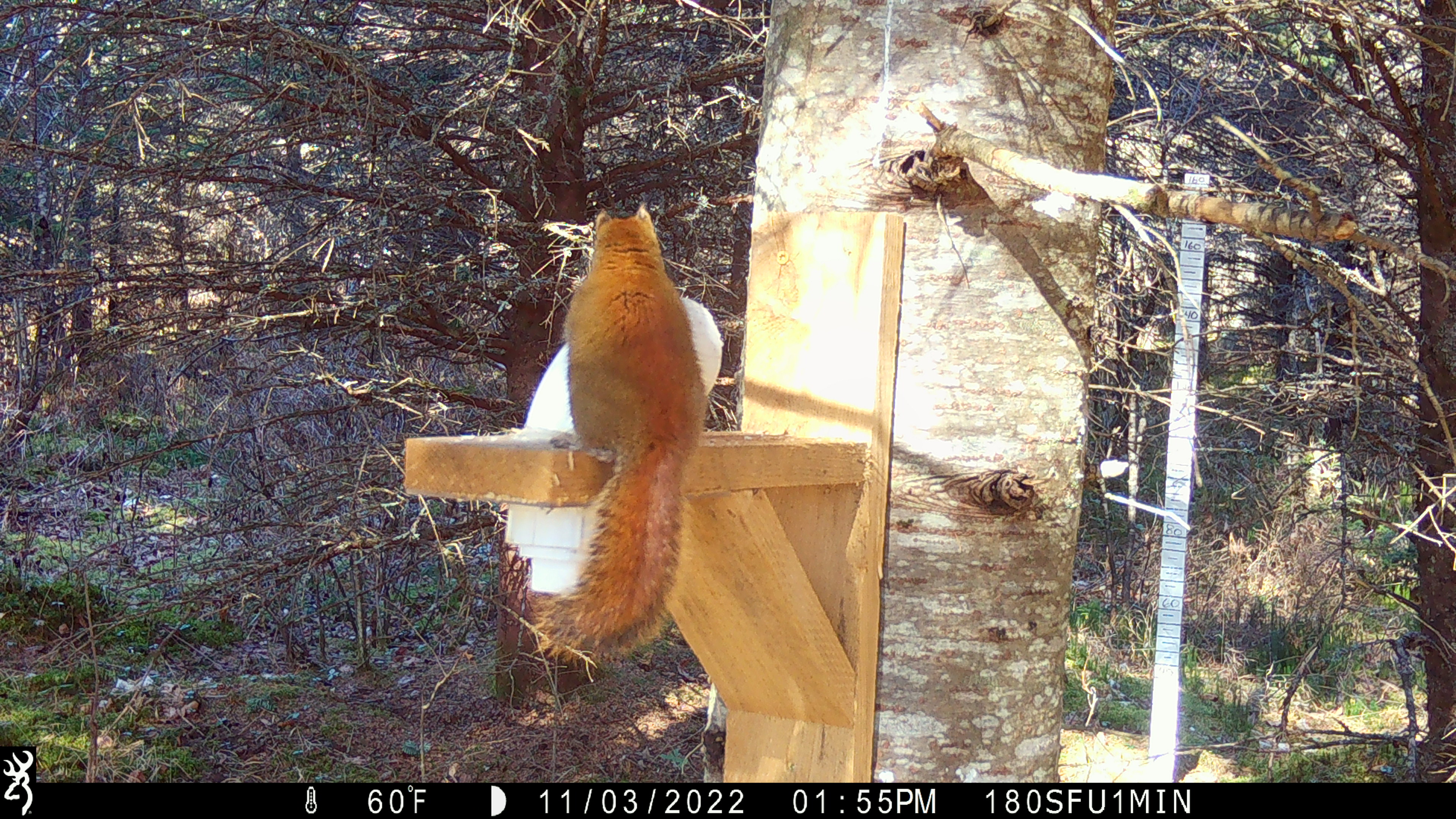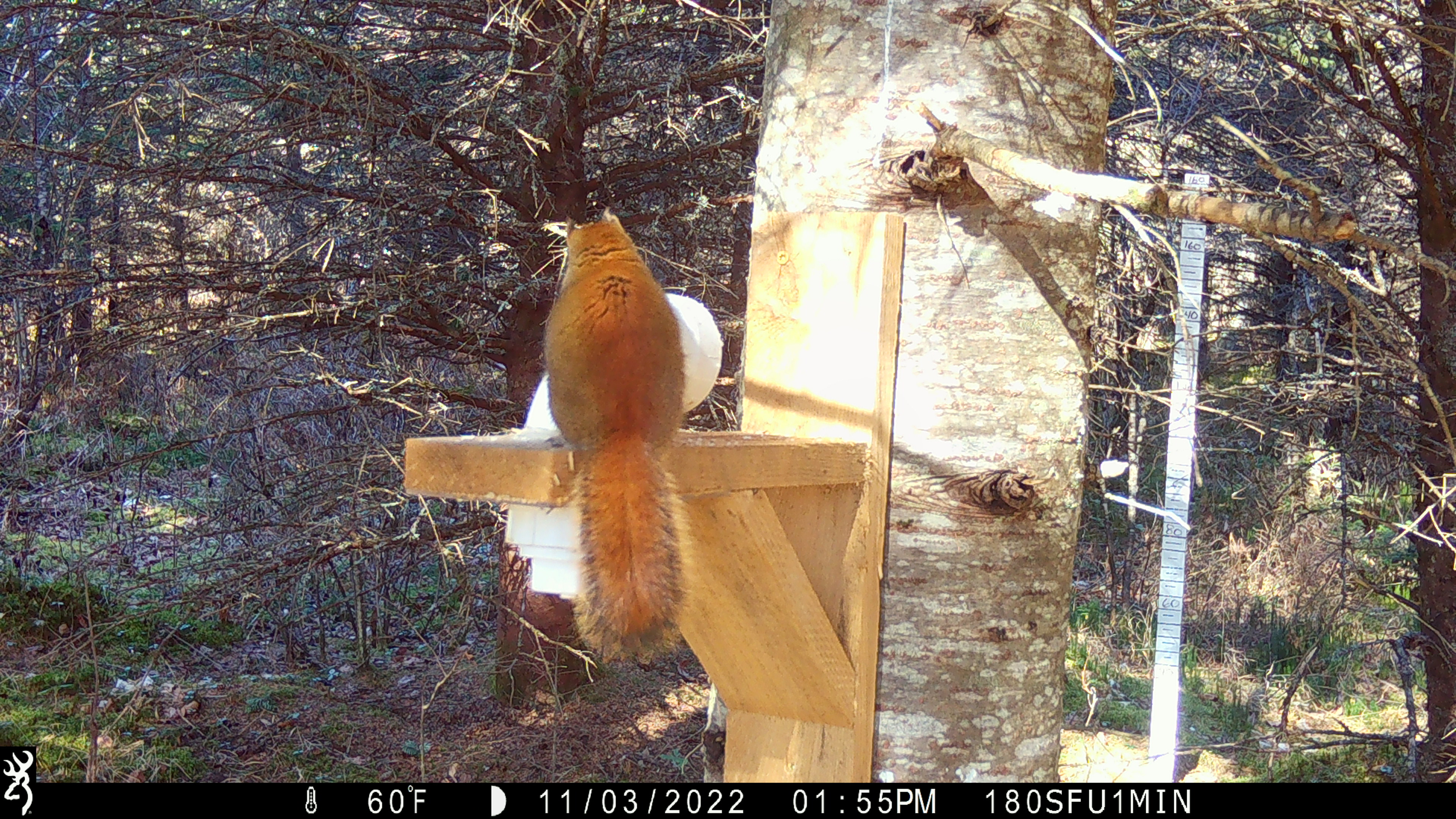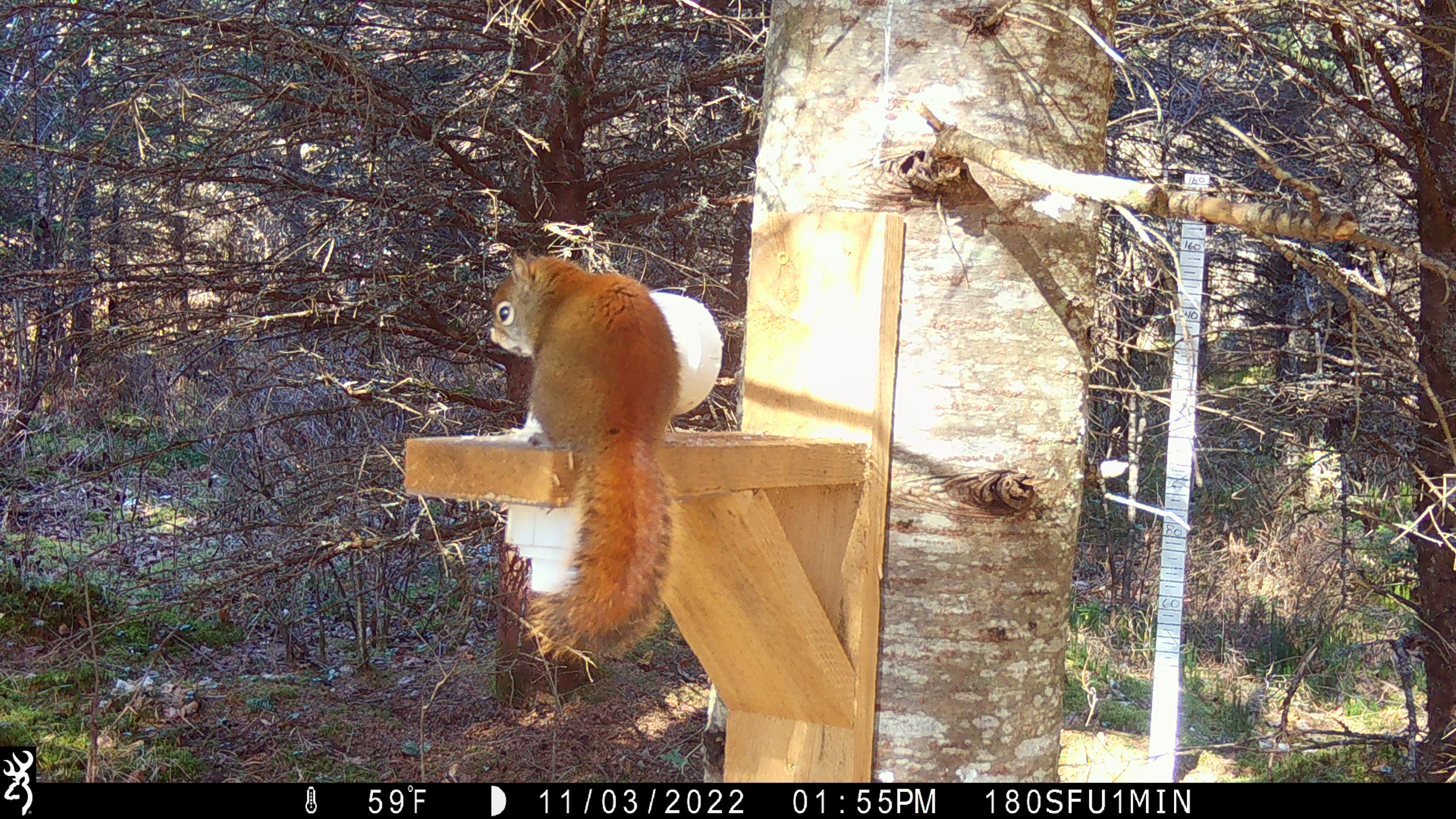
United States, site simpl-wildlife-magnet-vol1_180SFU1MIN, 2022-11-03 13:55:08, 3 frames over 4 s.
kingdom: Animalia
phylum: Chordata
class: Mammalia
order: Rodentia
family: Sciuridae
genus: Tamiasciurus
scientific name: Tamiasciurus hudsonicus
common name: red squirrel